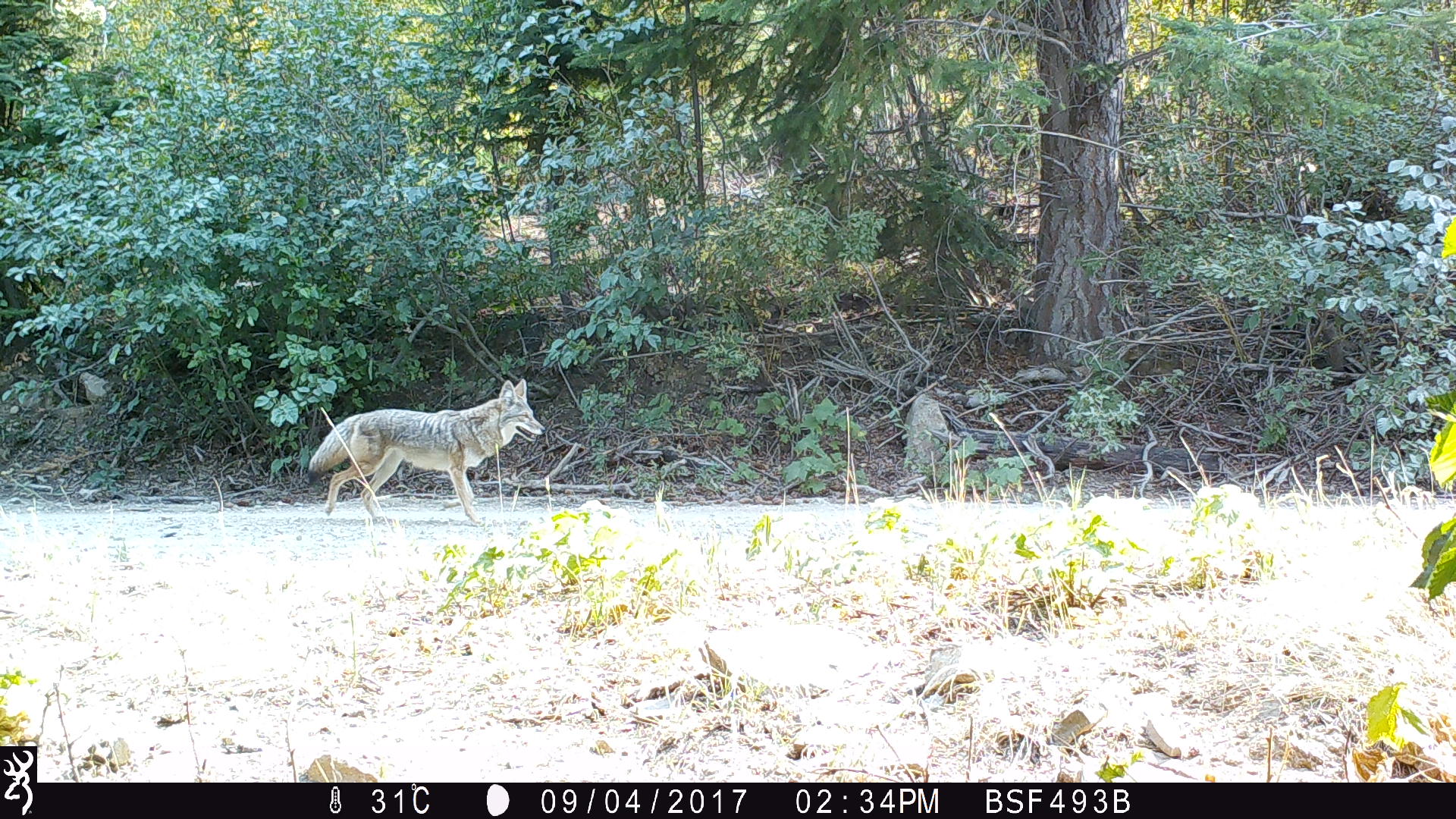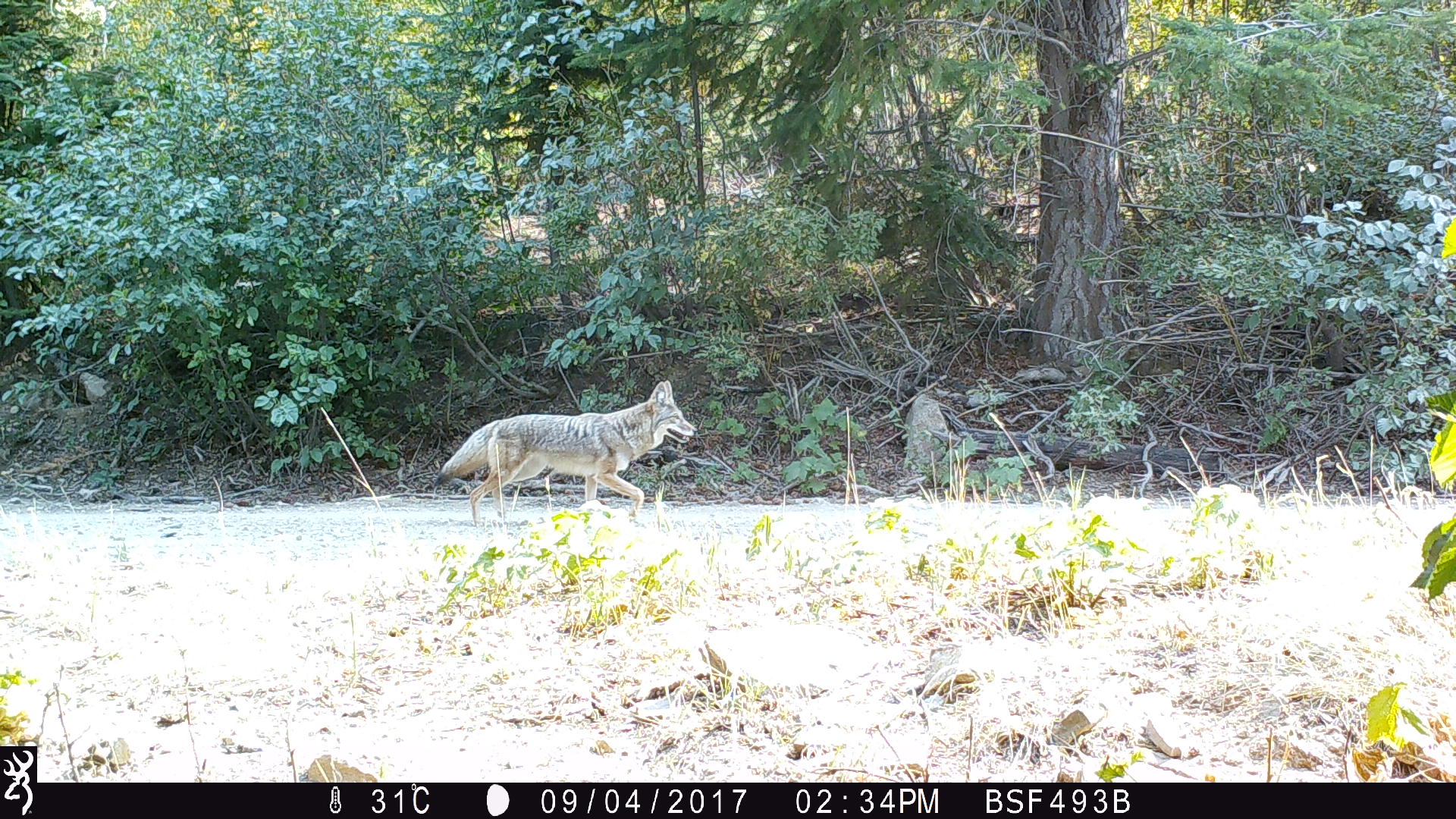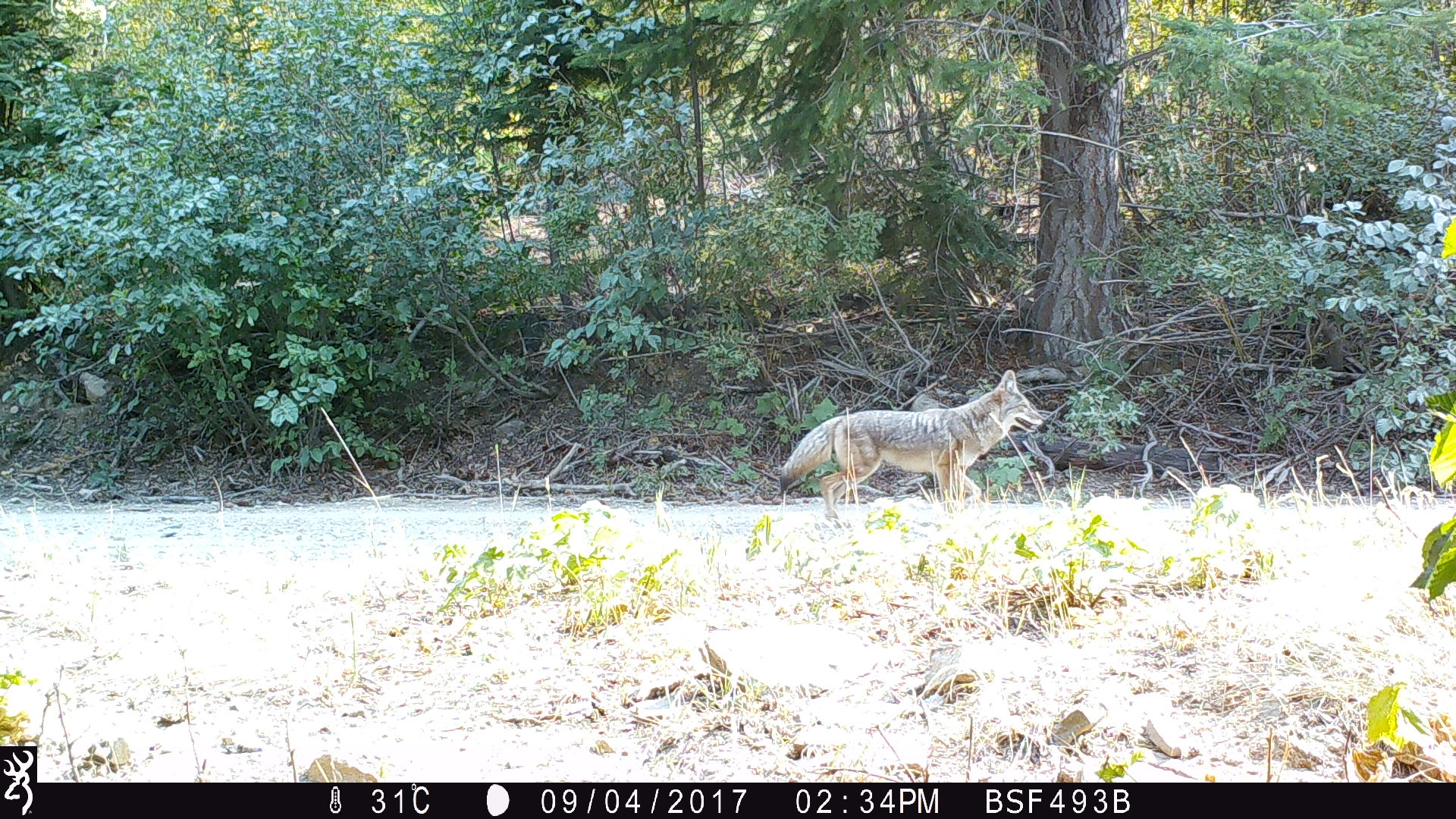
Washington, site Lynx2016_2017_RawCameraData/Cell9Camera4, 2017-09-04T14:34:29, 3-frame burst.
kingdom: Animalia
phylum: Chordata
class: Mammalia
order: Carnivora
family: Canidae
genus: Canis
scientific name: Canis latrans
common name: coyote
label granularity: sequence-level